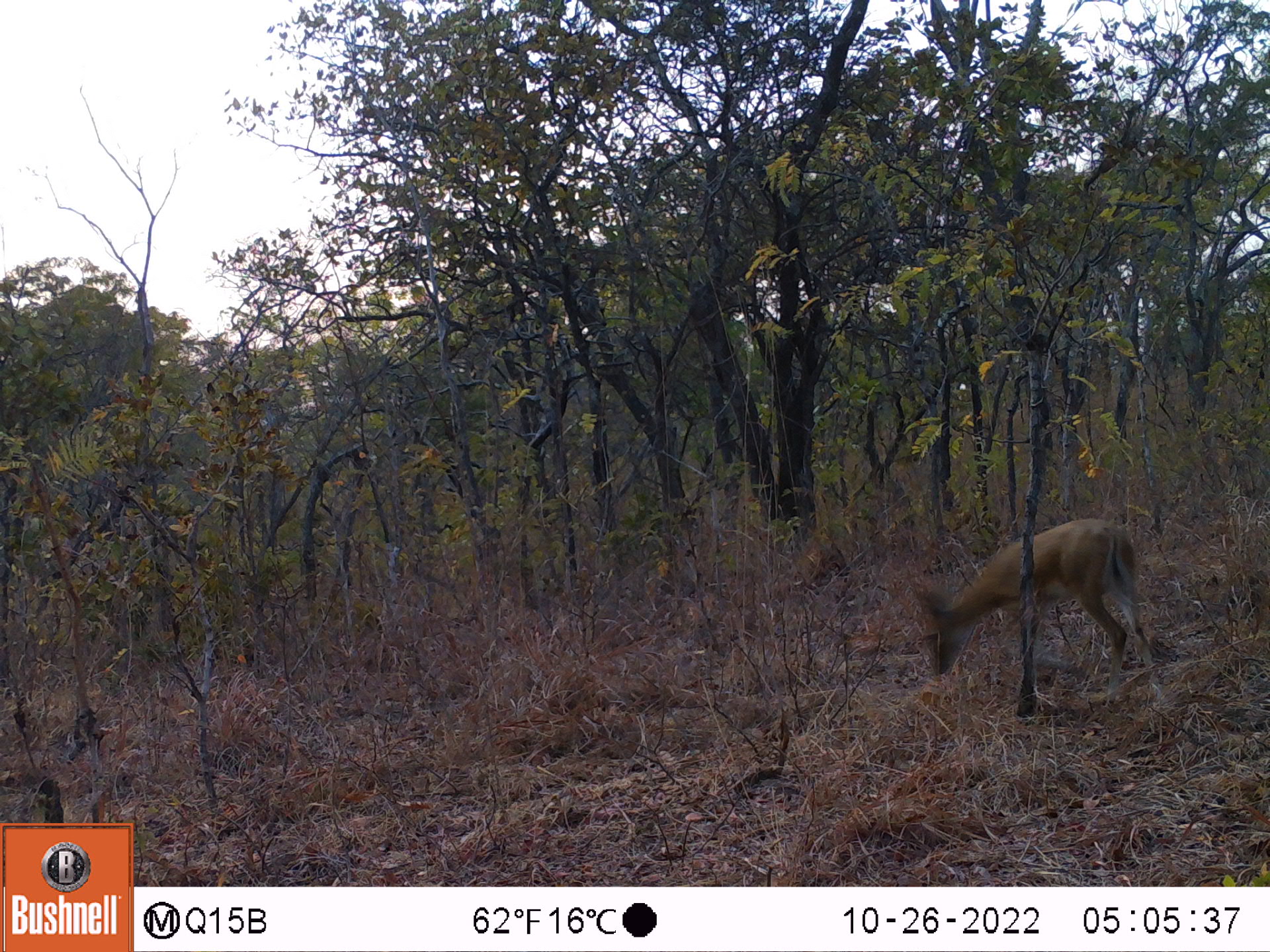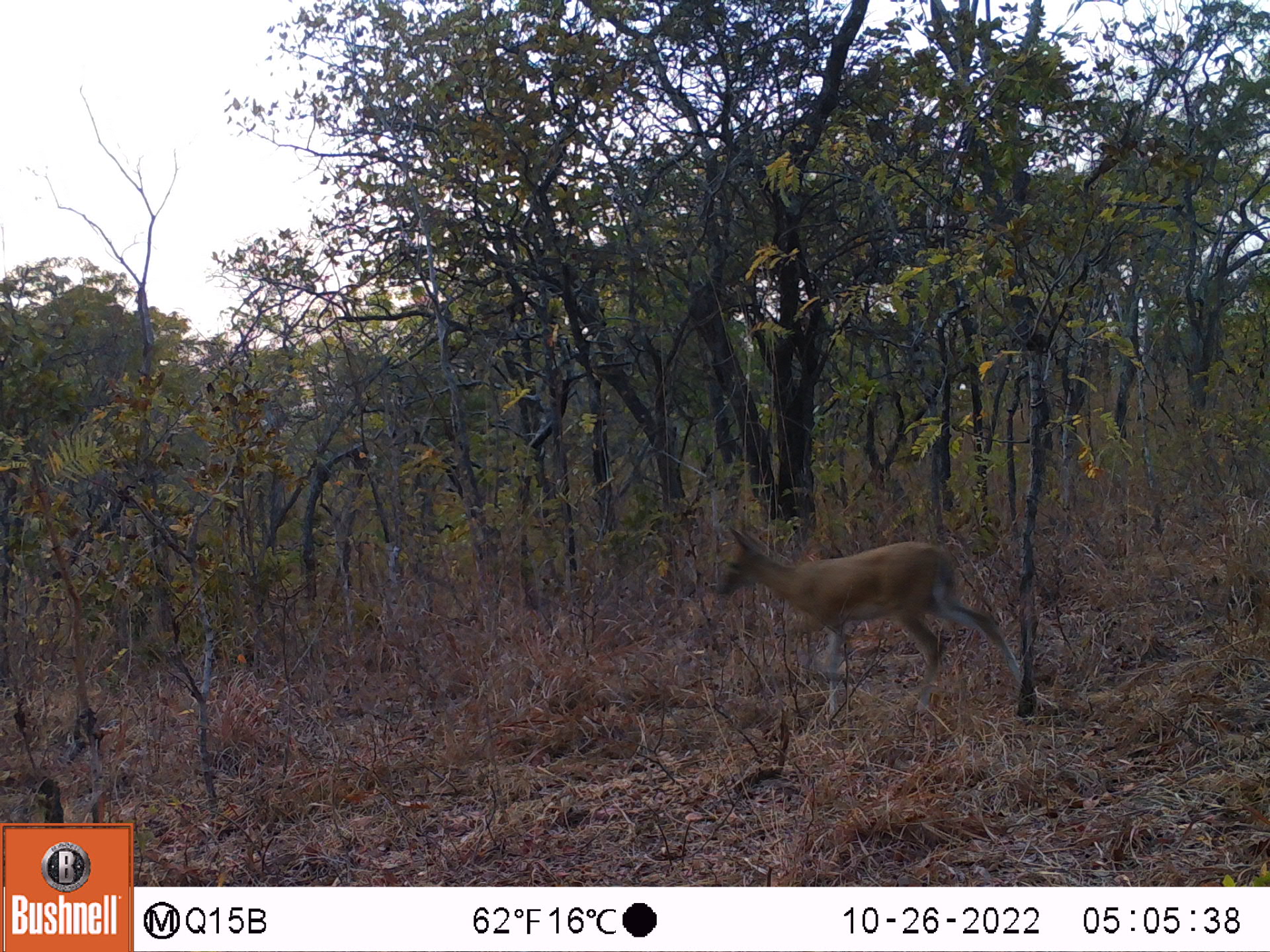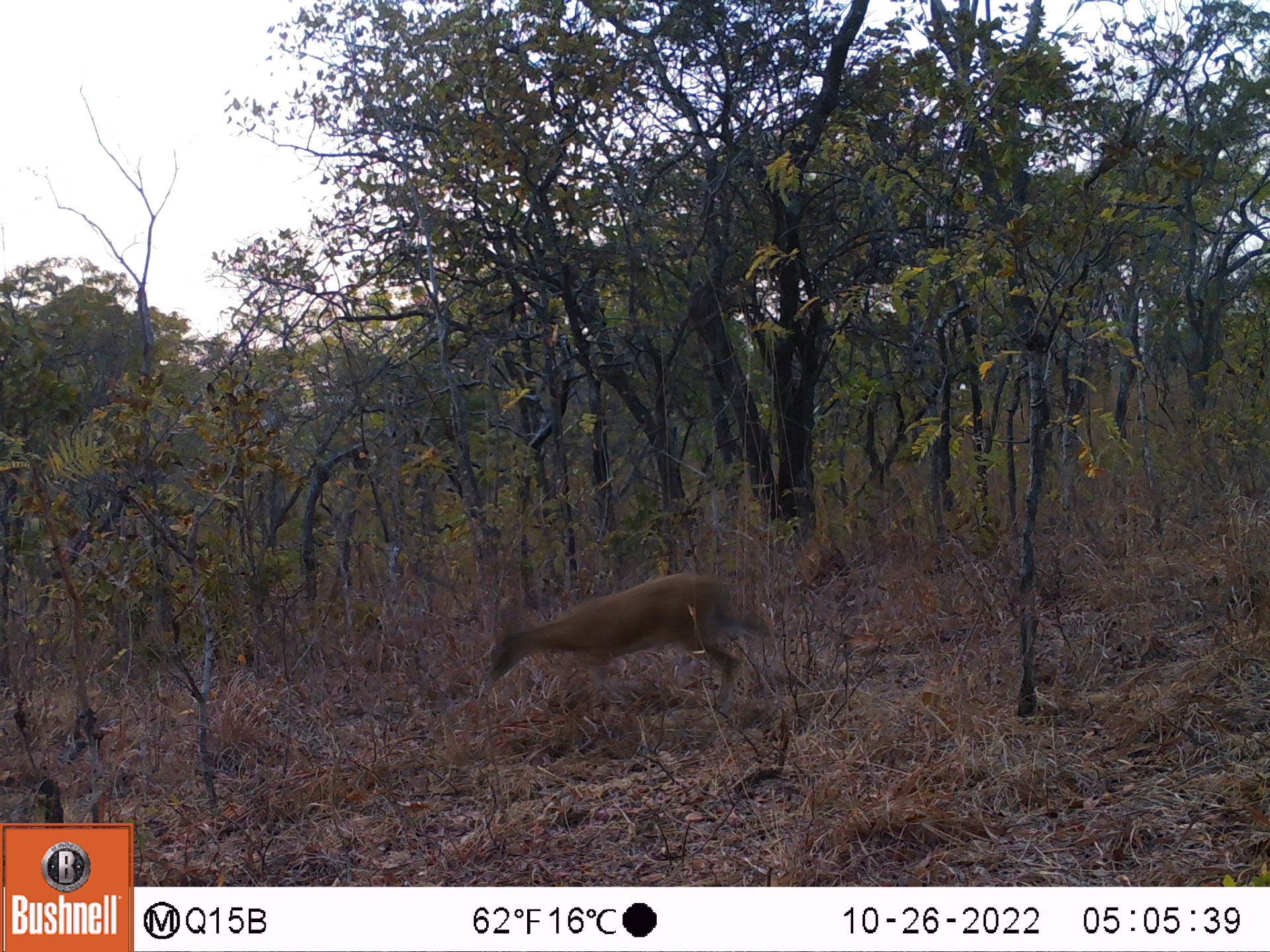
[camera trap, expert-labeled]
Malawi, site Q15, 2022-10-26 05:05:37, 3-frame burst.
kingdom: Animalia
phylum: Chordata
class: Mammalia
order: Artiodactyla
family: Bovidae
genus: Sylvicapra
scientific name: Sylvicapra grimmia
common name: common duiker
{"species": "common duiker (Sylvicapra grimmia)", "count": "1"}